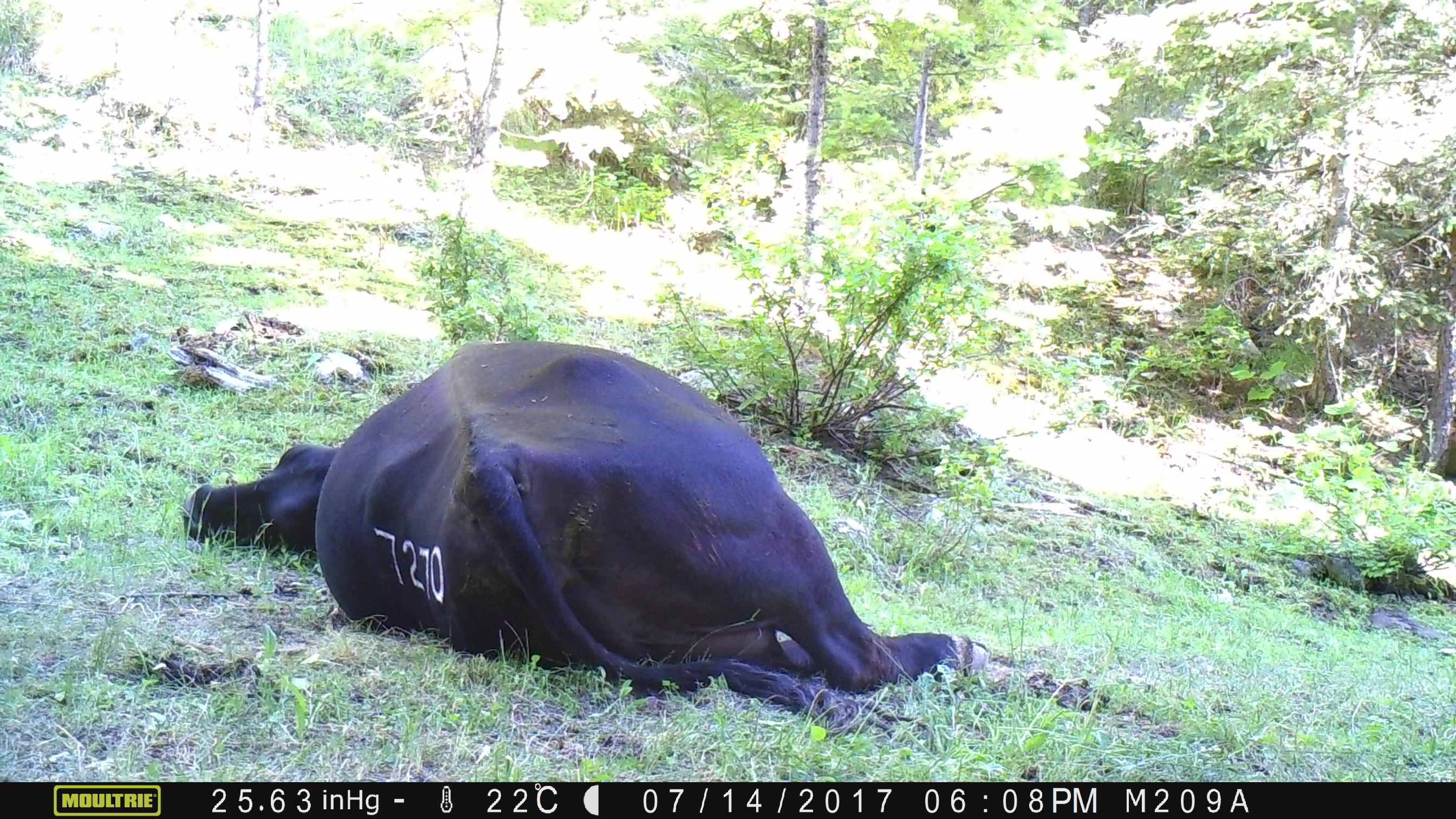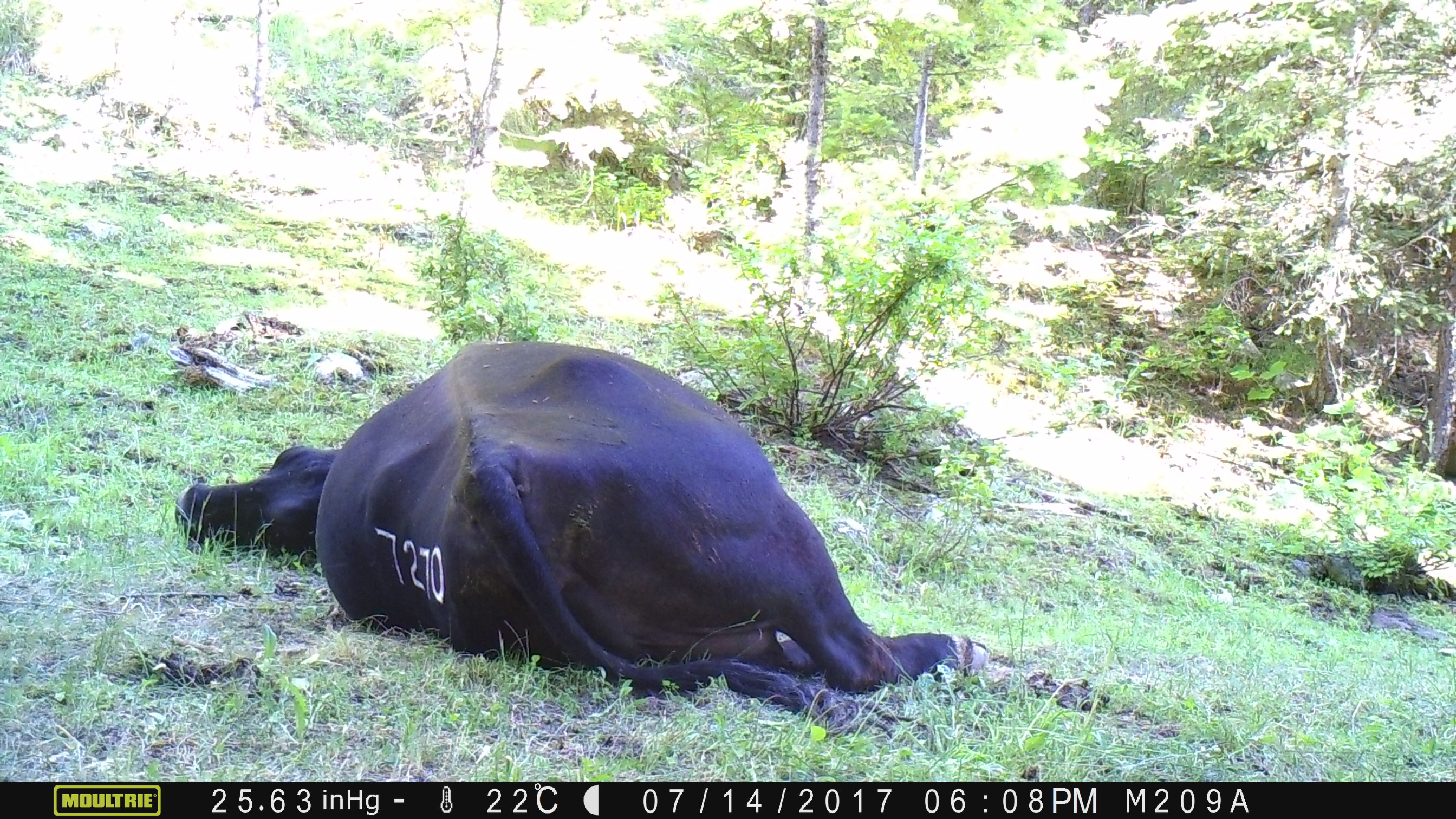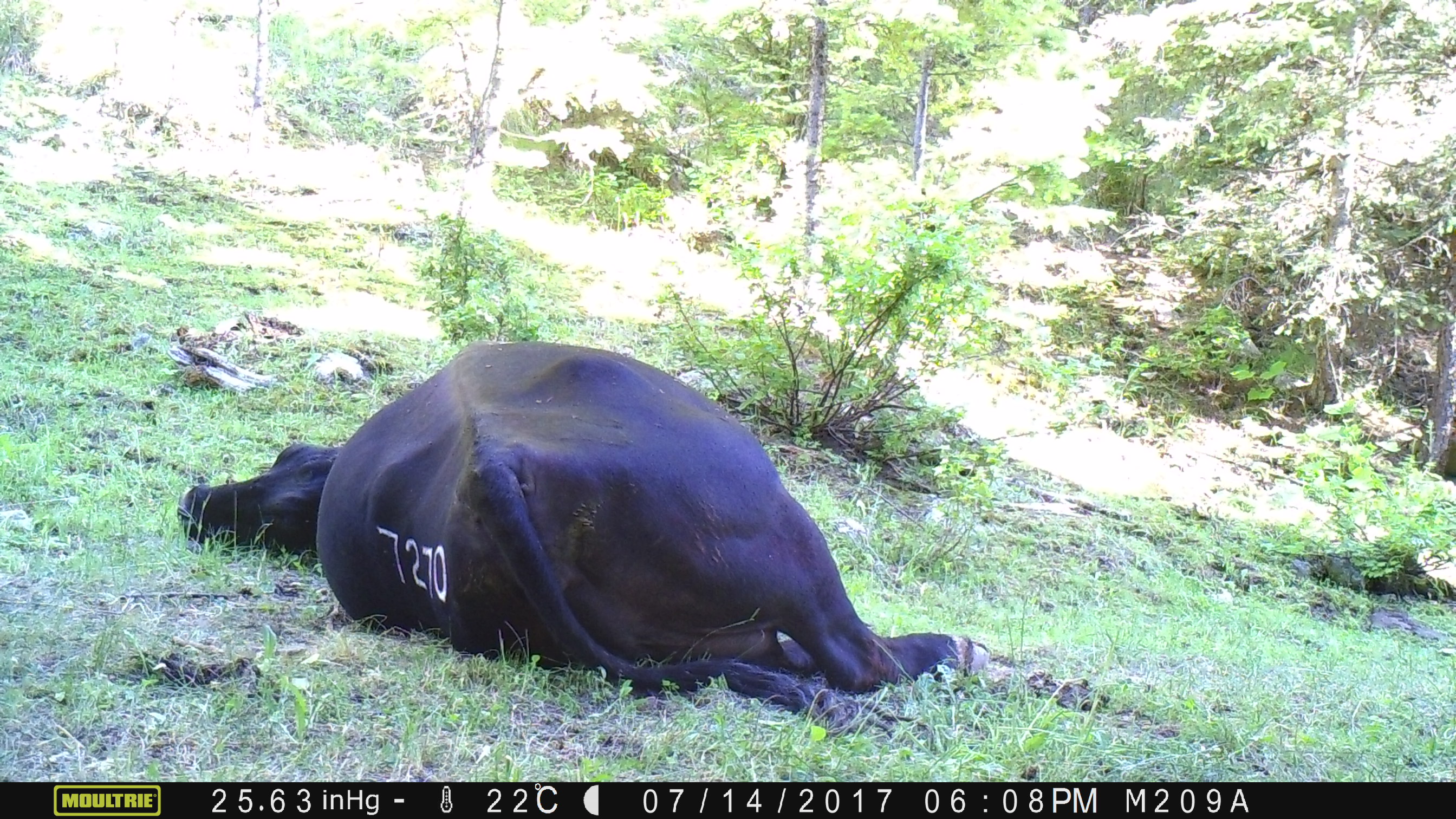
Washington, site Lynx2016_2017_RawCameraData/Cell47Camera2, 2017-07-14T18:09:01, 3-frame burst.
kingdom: Animalia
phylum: Chordata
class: Mammalia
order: Artiodactyla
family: Bovidae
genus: Bos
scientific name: Bos taurus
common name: domestic cattle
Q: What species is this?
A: Domestic cattle (Bos taurus).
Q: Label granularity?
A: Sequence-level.